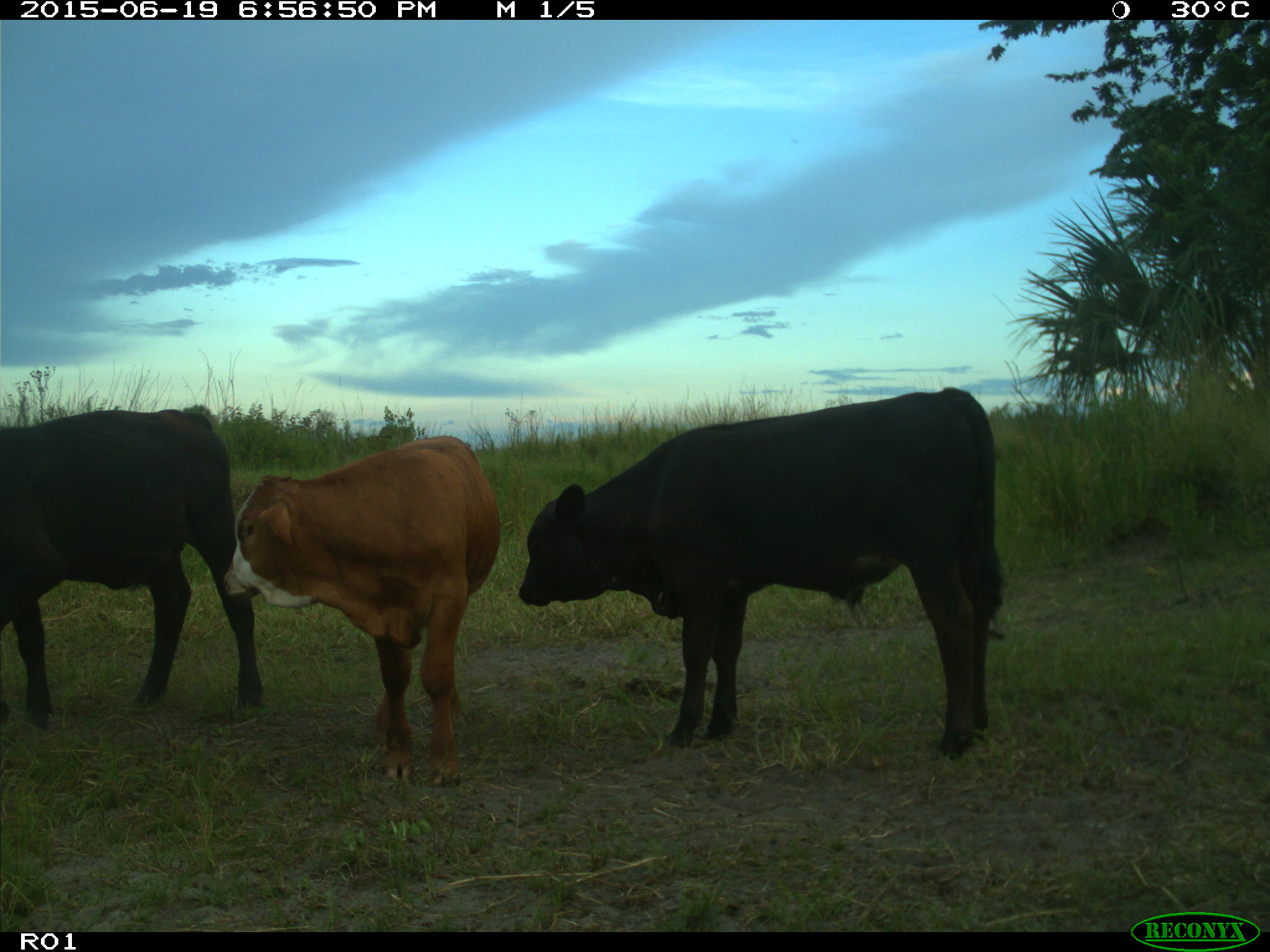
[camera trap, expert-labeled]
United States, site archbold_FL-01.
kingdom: Animalia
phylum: Chordata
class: Mammalia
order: Artiodactyla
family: Bovidae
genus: Bos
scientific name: Bos taurus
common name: domestic cow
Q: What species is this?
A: Bos taurus (domestic cow).